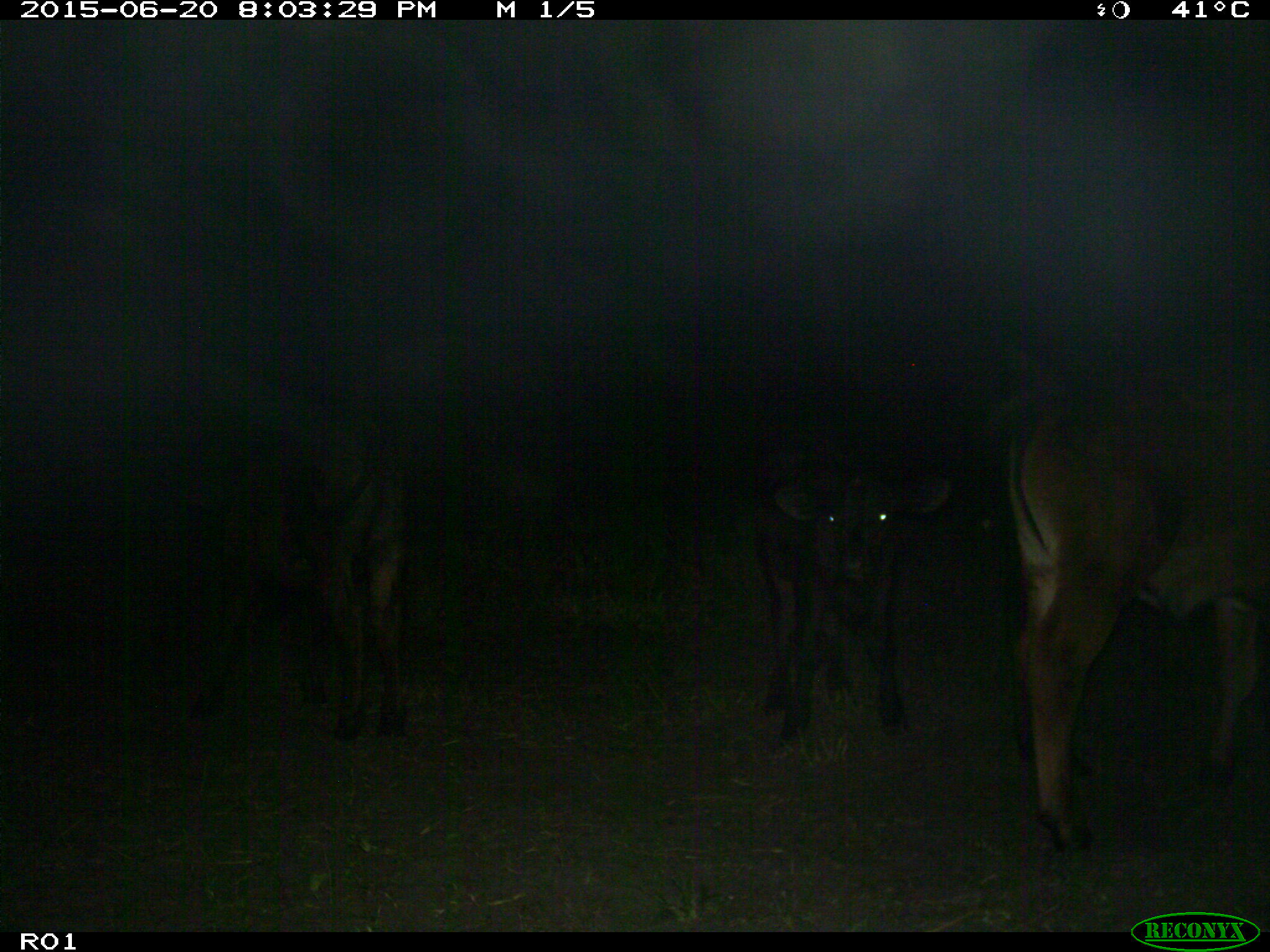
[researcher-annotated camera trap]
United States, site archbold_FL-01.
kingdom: Animalia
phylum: Chordata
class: Mammalia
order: Artiodactyla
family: Bovidae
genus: Bos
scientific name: Bos taurus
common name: domestic cow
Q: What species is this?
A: Bos taurus (domestic cow).